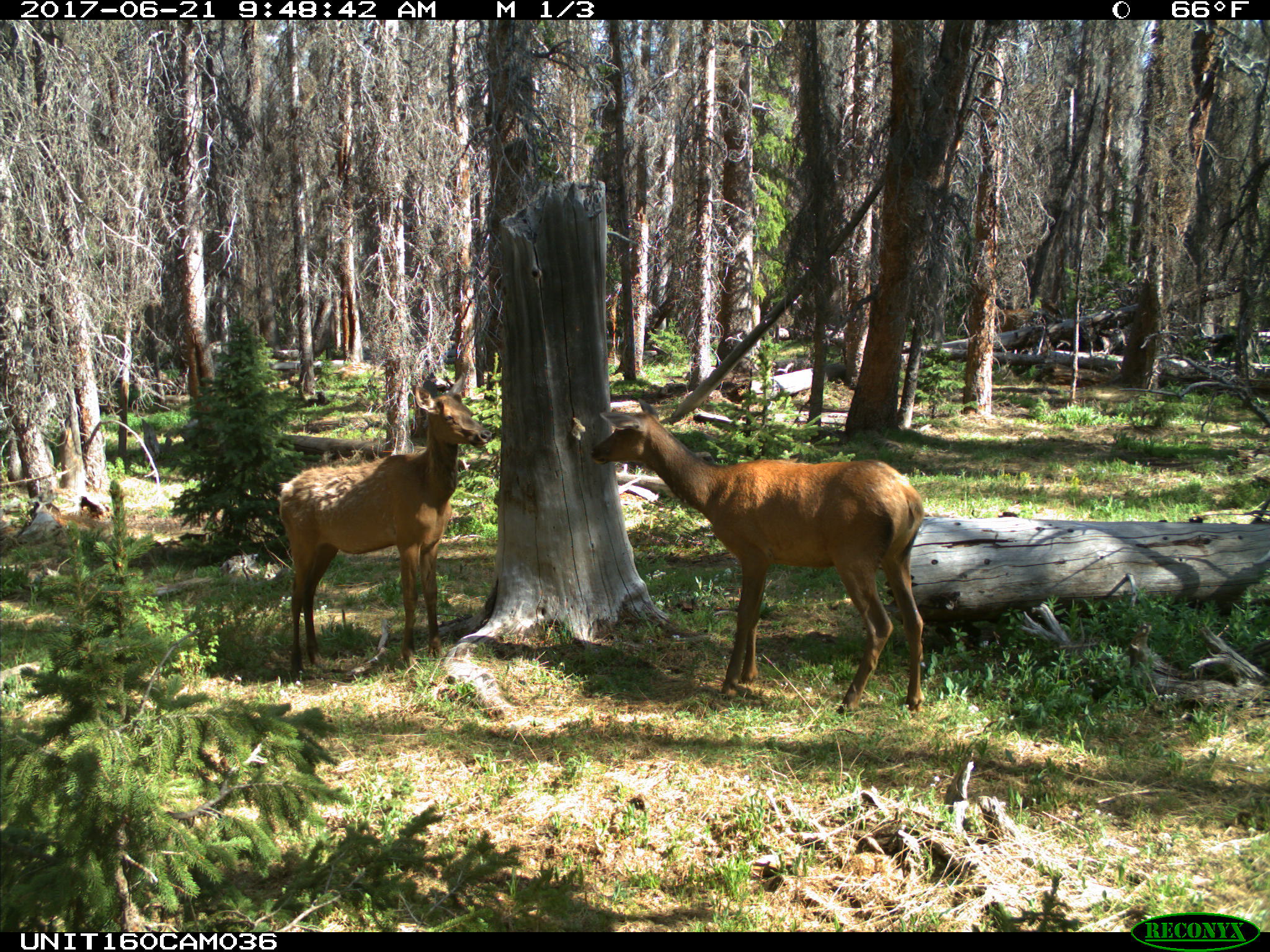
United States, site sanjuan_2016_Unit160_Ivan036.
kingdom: Animalia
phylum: Chordata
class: Mammalia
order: Artiodactyla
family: Cervidae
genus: Cervus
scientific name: Cervus elaphus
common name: red deer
Cervus elaphus (red deer).